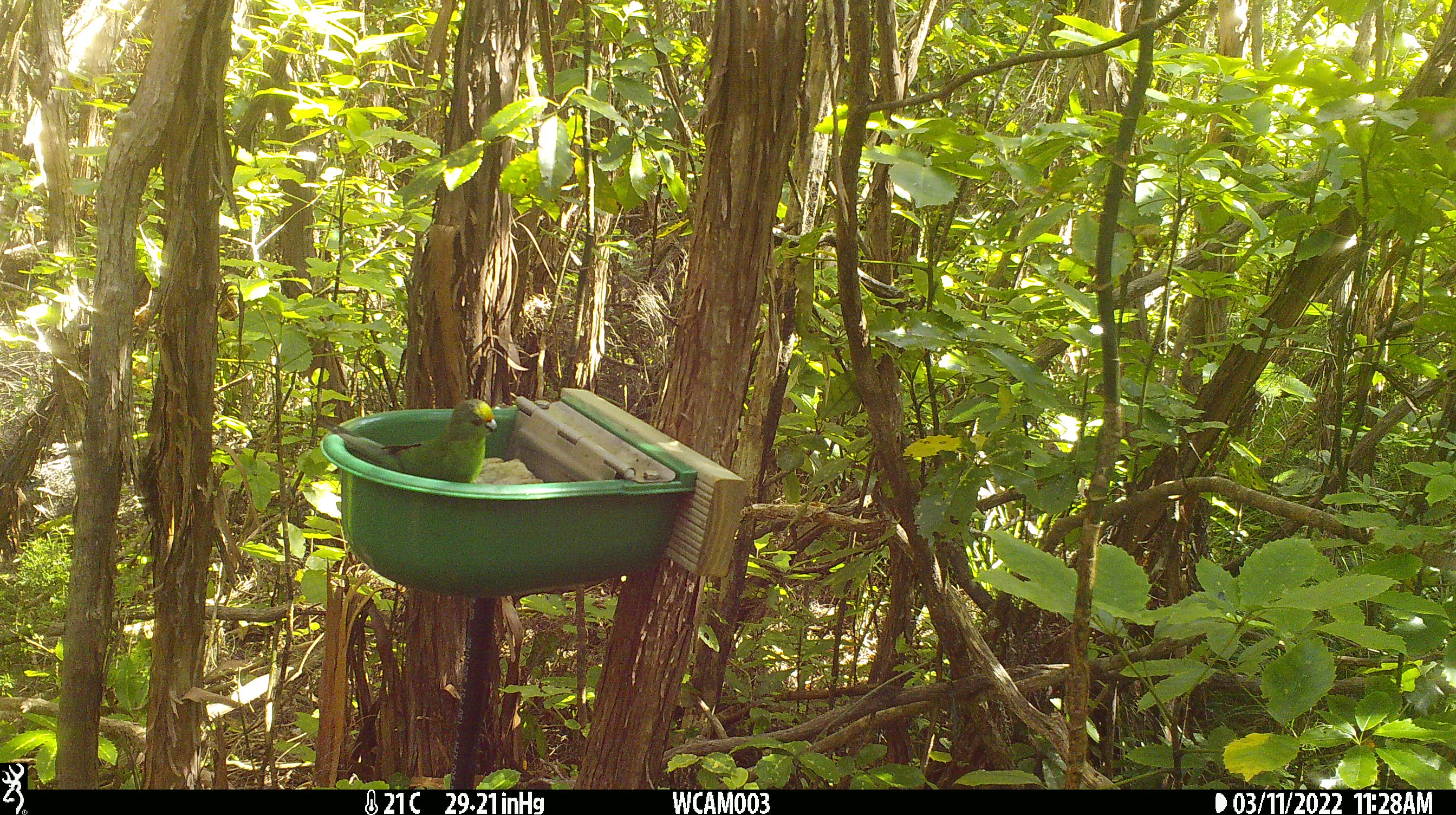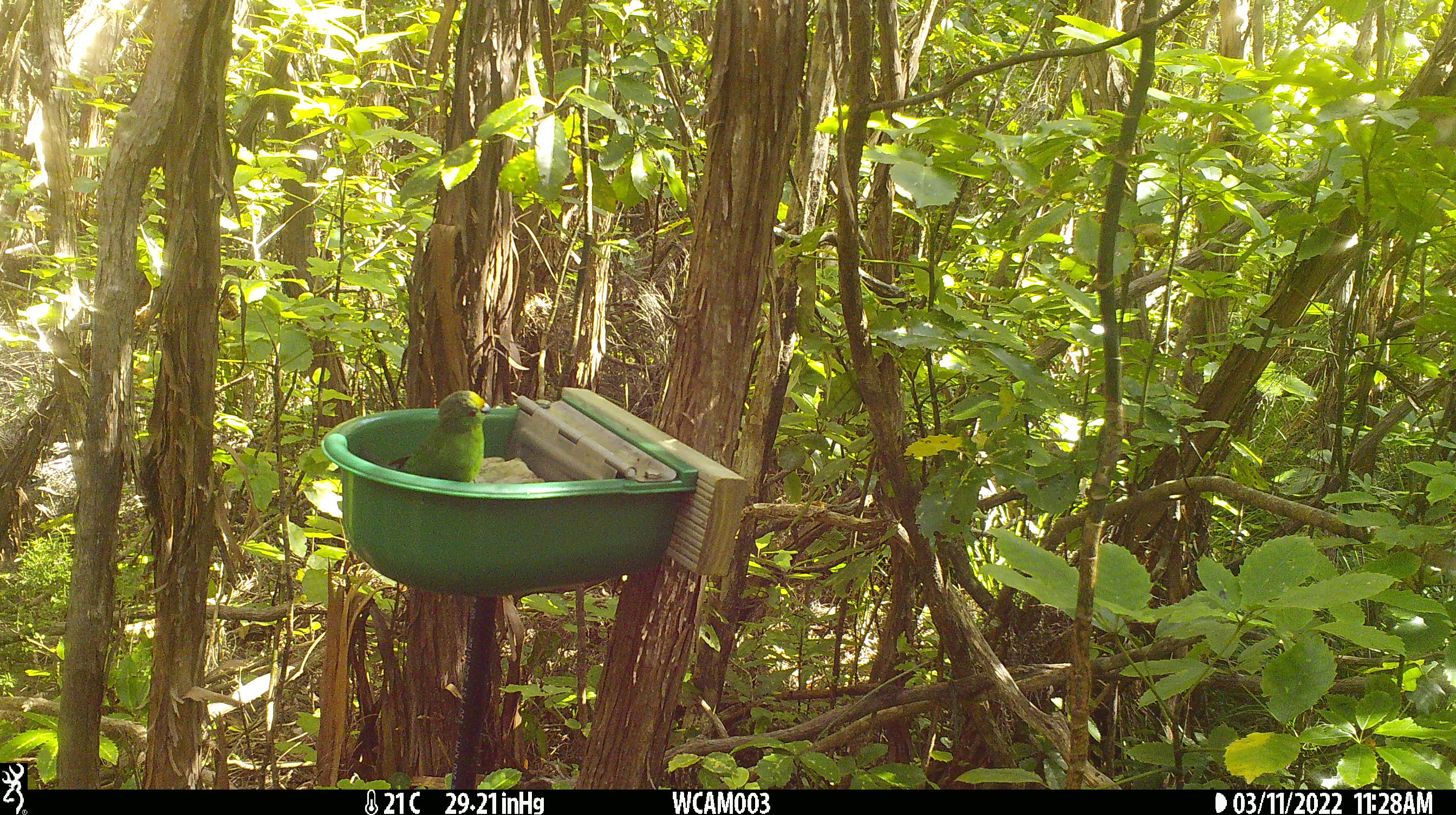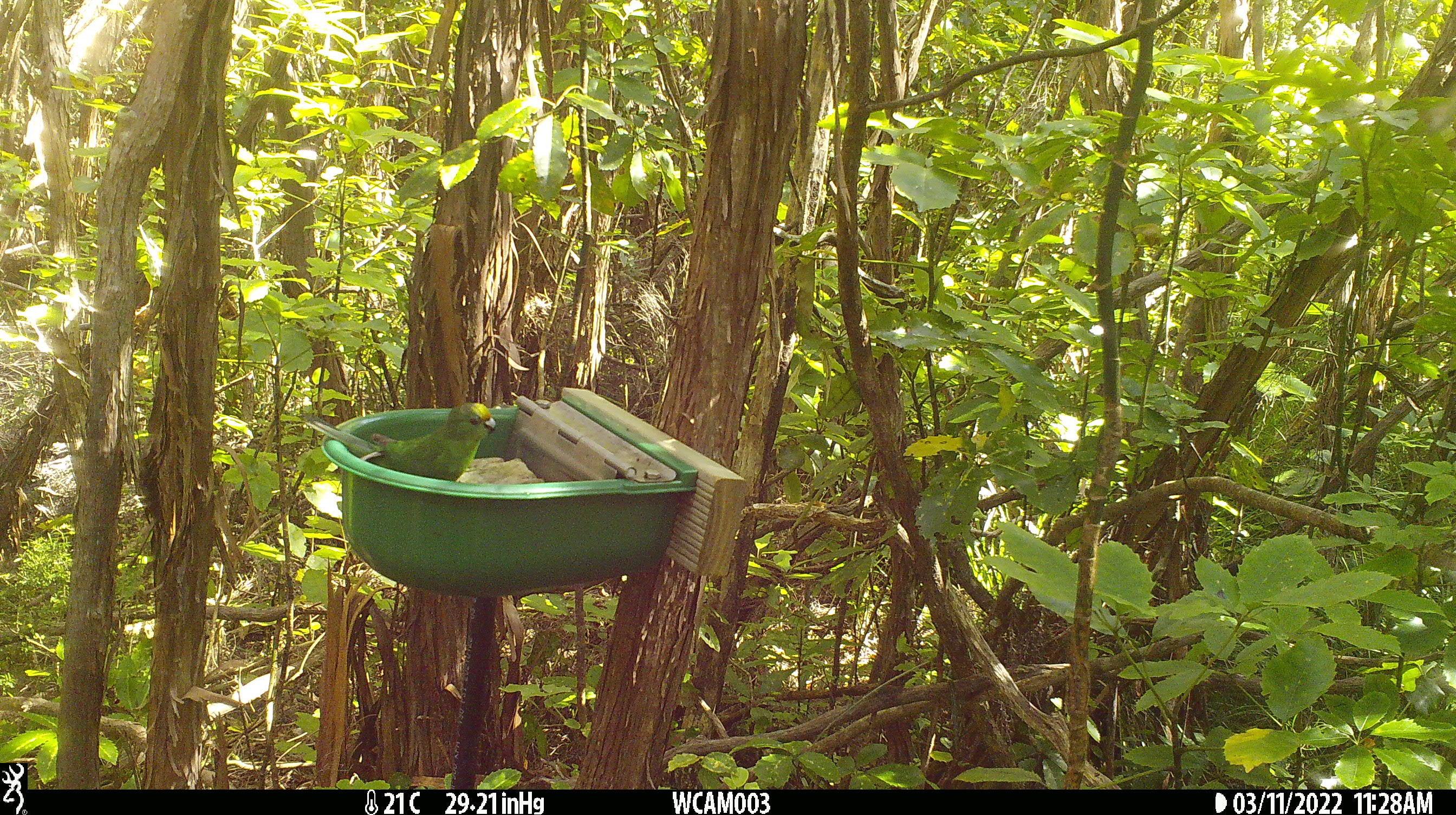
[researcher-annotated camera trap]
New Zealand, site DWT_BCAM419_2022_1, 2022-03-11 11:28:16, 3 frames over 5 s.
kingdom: Animalia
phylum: Chordata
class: Aves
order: Psittaciformes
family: Psittaculidae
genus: Cyanoramphus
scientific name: Cyanoramphus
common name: parakeet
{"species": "parakeet (Cyanoramphus)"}